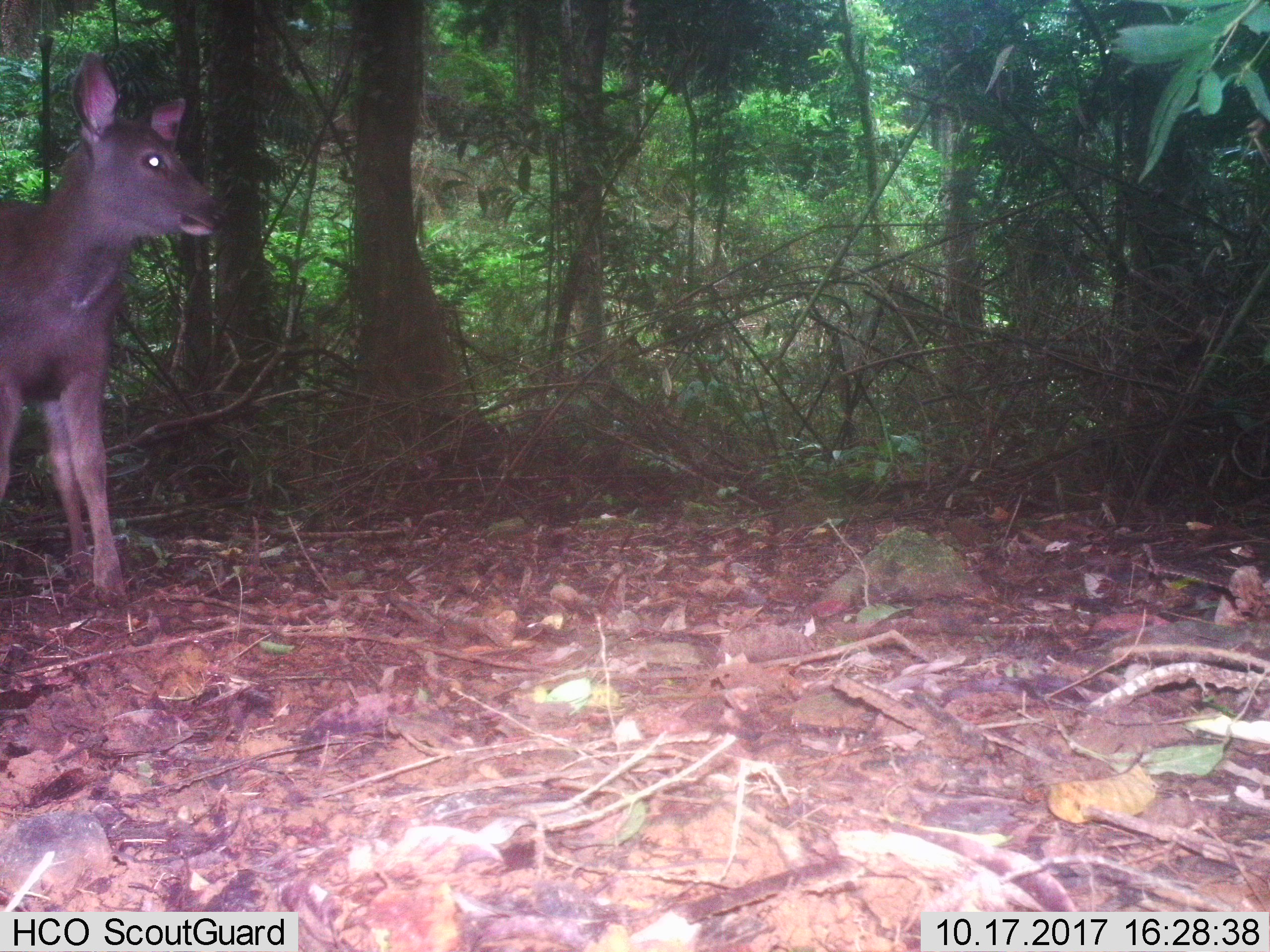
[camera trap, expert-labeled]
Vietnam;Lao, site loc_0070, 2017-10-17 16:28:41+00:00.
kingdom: Animalia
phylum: Chordata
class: Mammalia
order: Artiodactyla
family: Cervidae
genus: Rusa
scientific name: Rusa unicolor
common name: sambar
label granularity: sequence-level